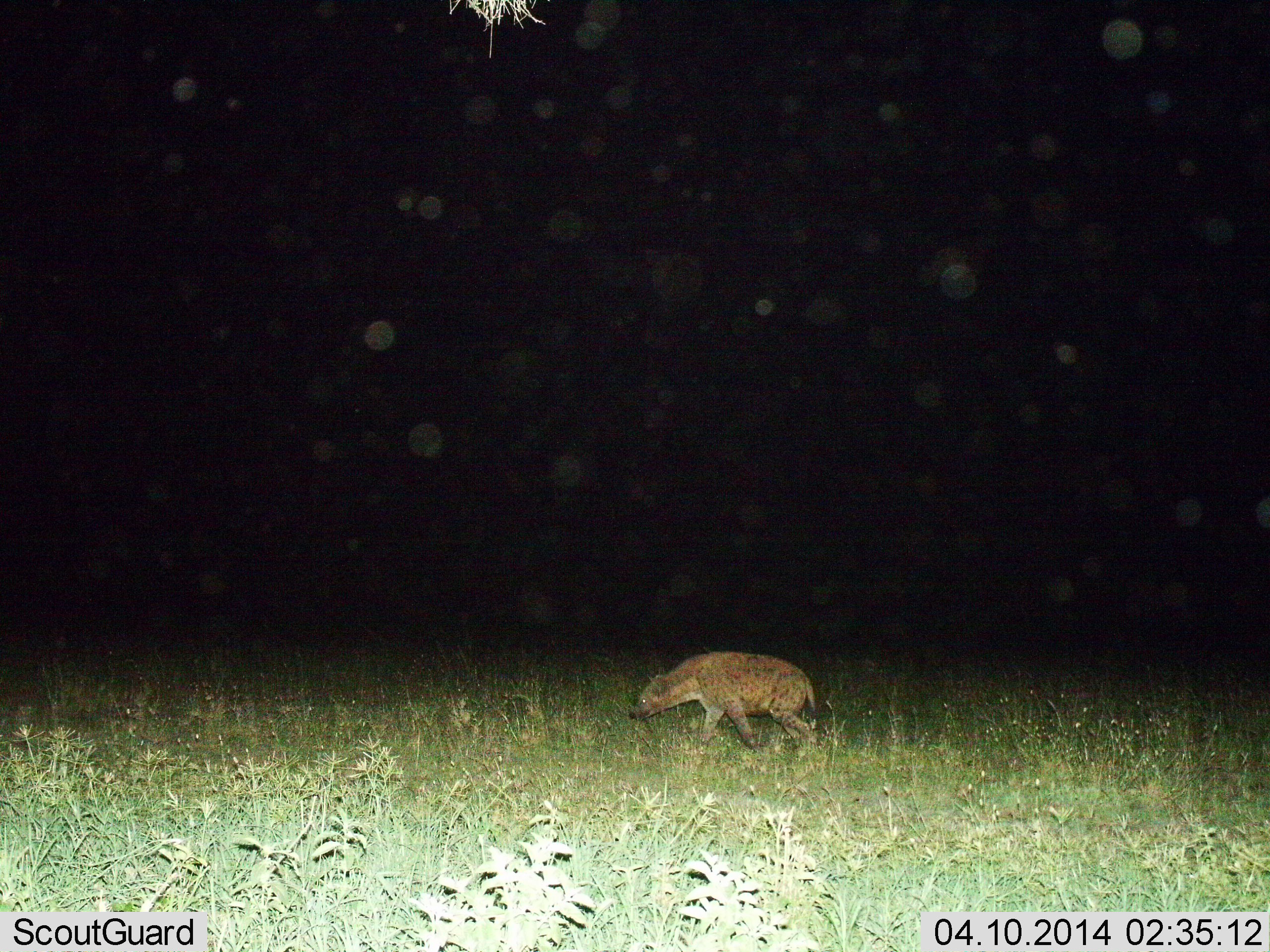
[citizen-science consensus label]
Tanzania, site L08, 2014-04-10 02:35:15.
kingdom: Animalia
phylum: Chordata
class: Mammalia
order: Carnivora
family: Hyaenidae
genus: Crocuta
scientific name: Crocuta crocuta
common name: spotted hyena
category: hyenaspotted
Hyenaspotted (spotted hyena) (Crocuta crocuta), count 1. Behavior (volunteer vote fractions): standing 10%, resting 0%, moving 100%, interacting 0%. Young present (vote fraction): 0%. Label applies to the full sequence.